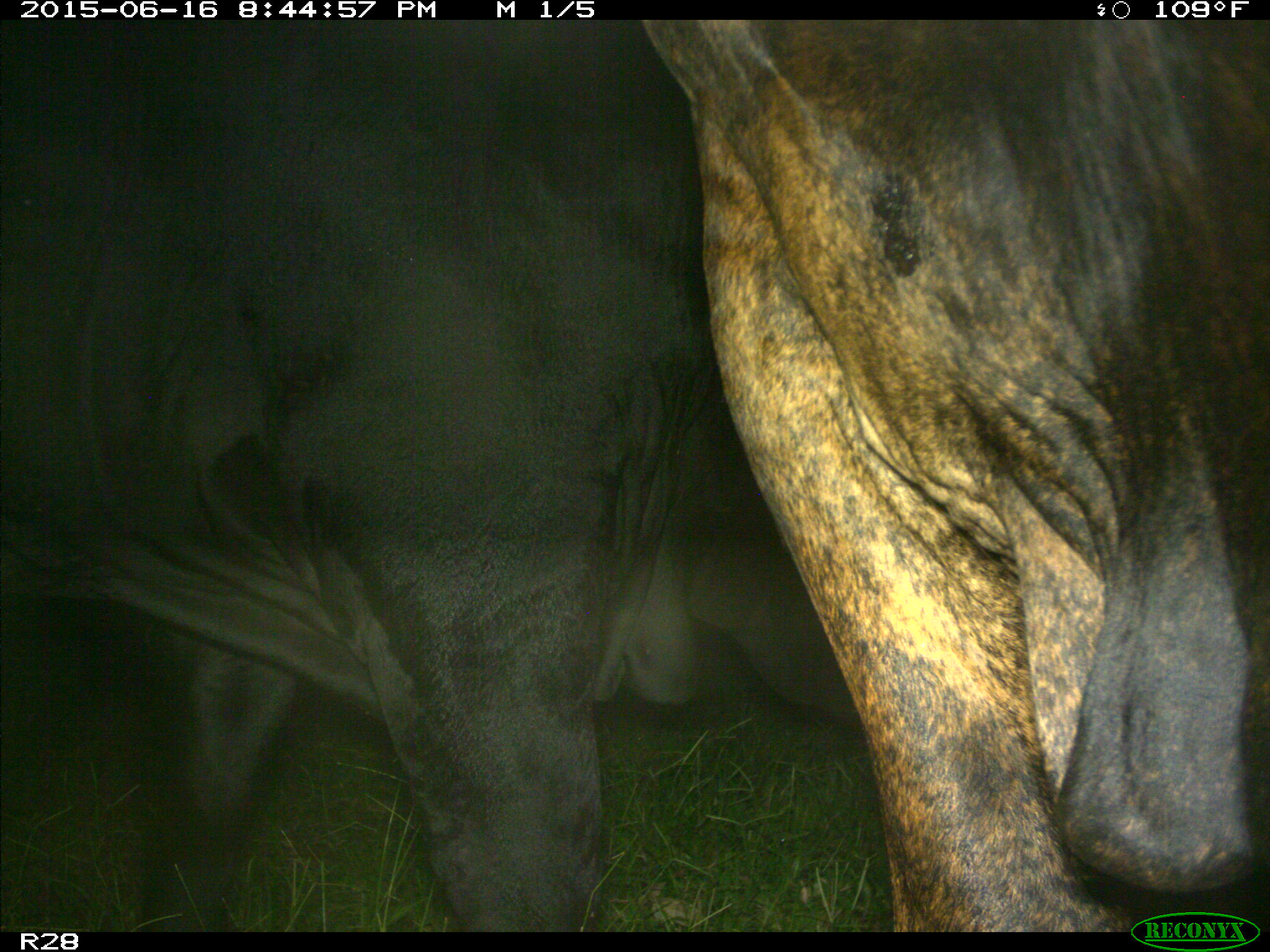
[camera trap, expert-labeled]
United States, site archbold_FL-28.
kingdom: Animalia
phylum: Chordata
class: Mammalia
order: Artiodactyla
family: Bovidae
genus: Bos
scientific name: Bos taurus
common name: domestic cow